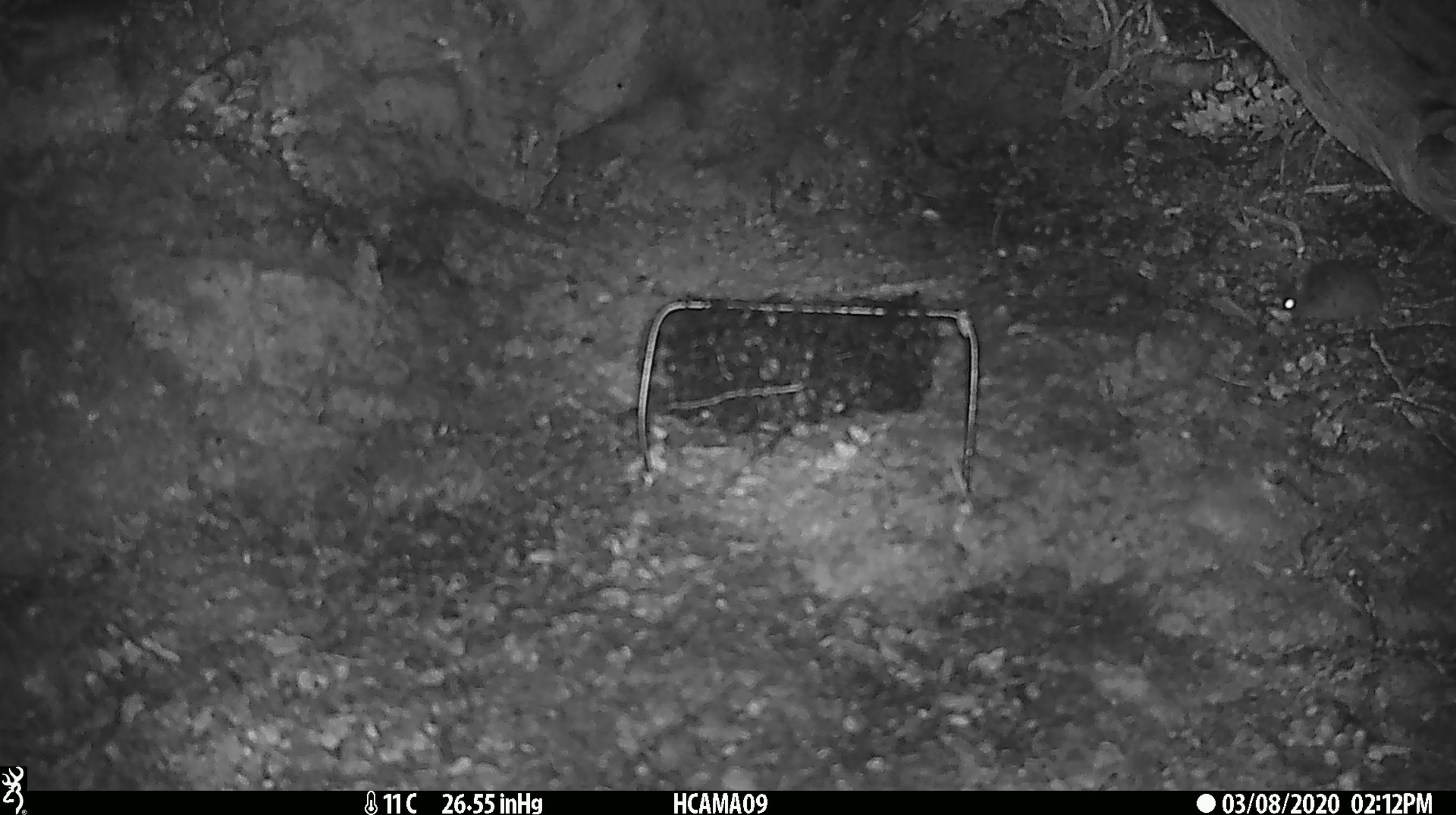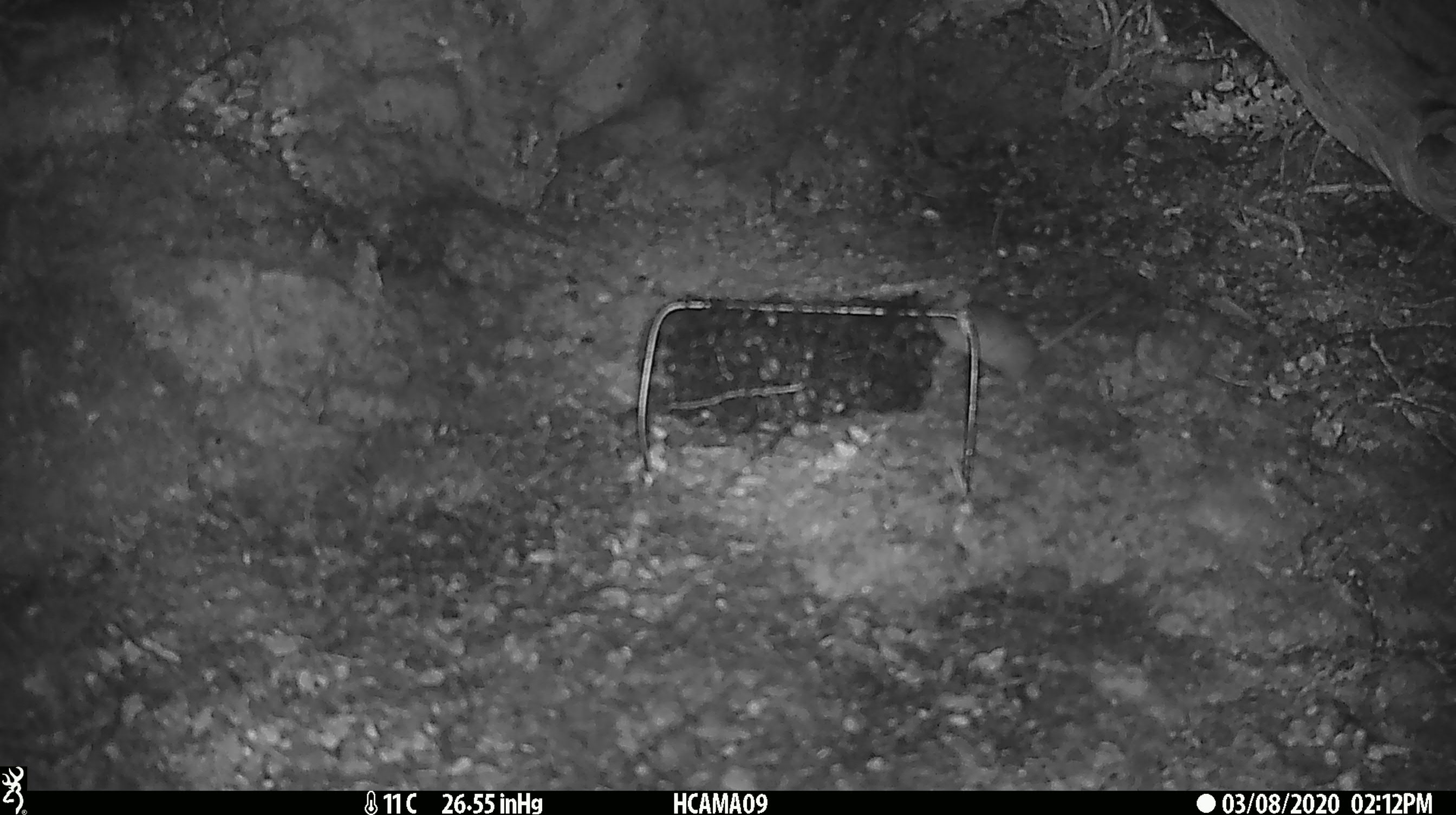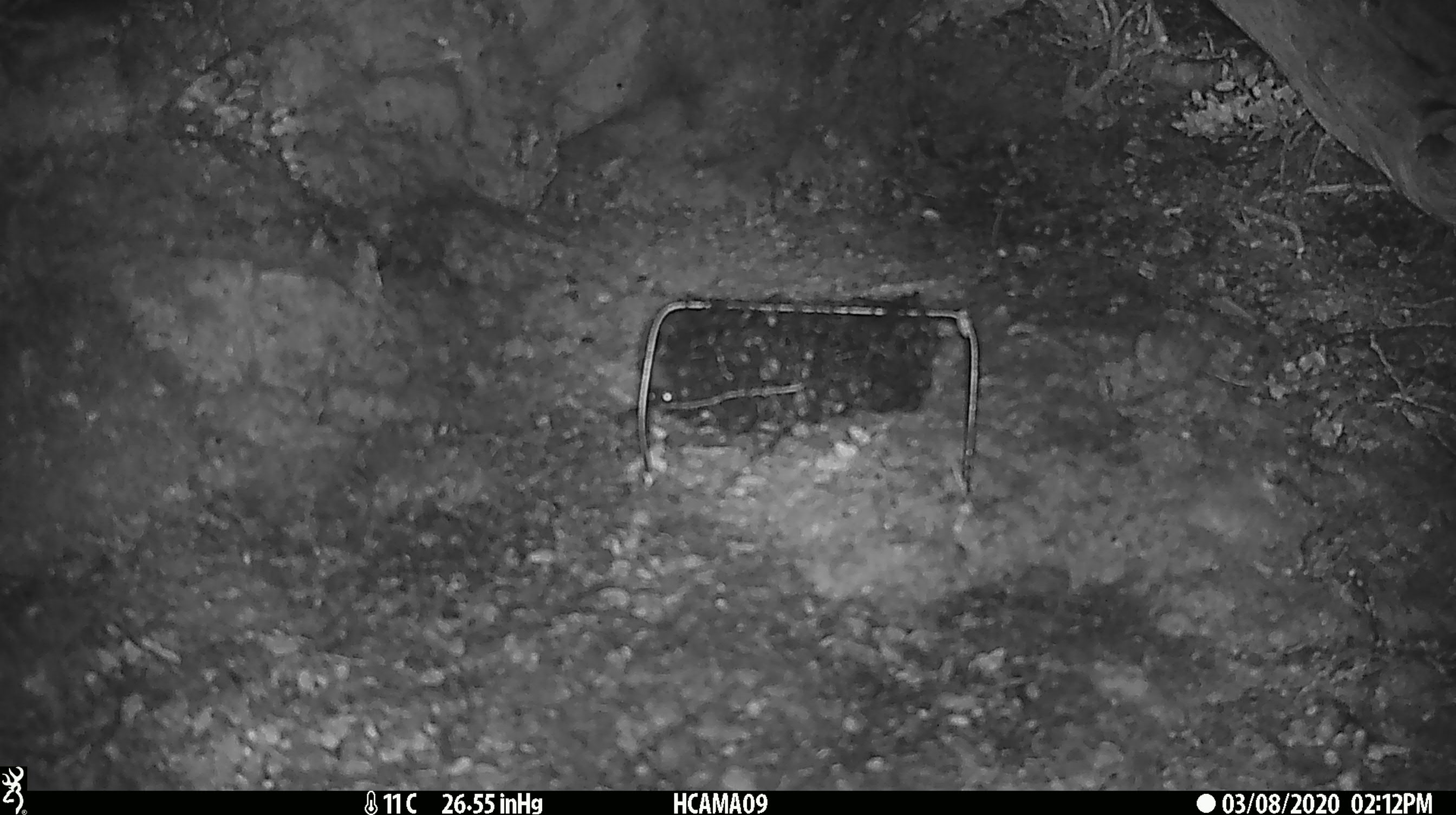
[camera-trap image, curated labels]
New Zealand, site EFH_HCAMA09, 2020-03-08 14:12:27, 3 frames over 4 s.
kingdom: Animalia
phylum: Chordata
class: Mammalia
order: Rodentia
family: Muridae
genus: Mus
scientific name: Mus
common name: mouse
Mouse (Mus).